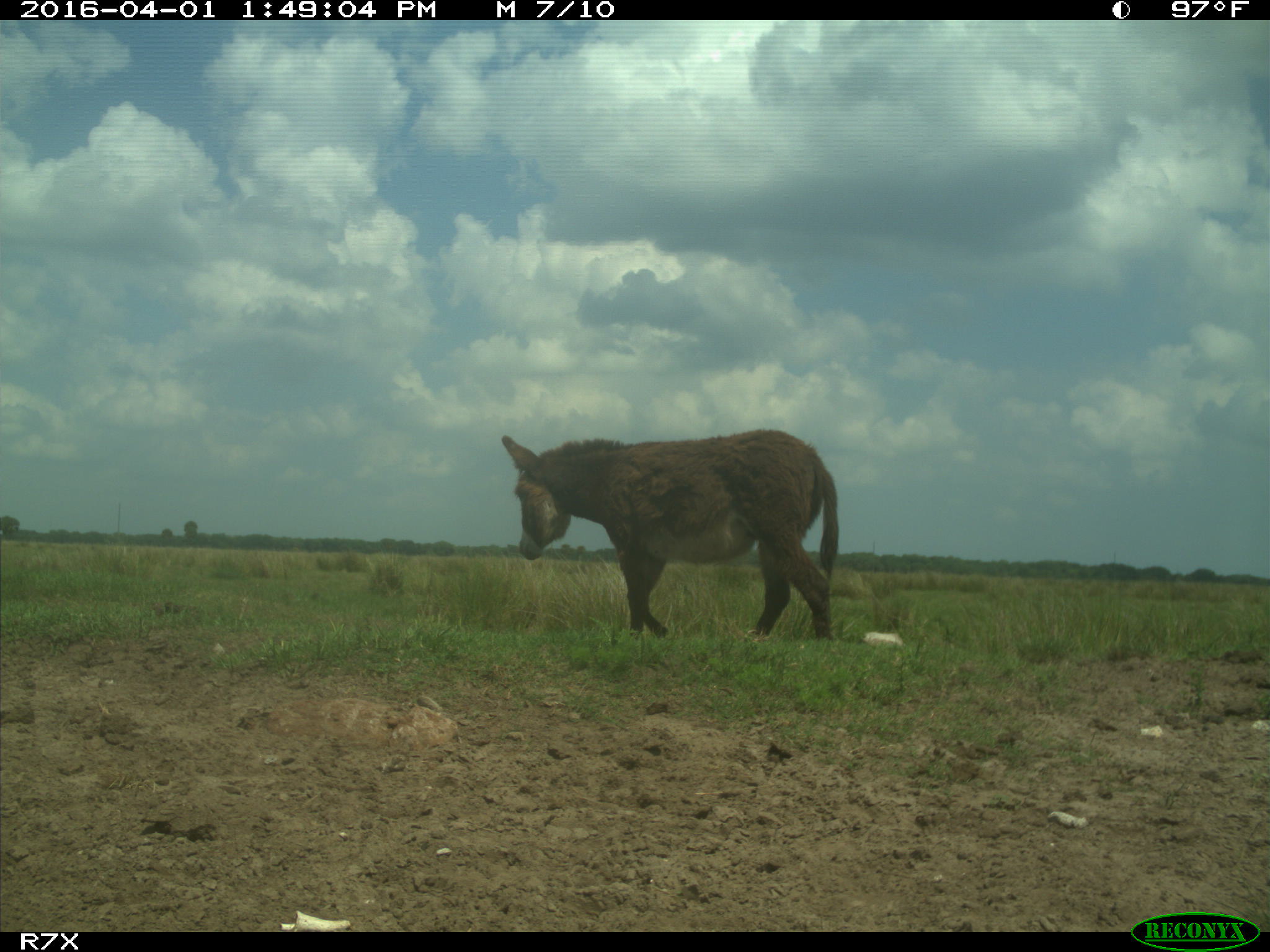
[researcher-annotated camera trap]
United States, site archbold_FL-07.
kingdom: Animalia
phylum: Chordata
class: Mammalia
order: Perissodactyla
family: Equidae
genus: Equus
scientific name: Equus africanus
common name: african wild ass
Equus africanus (african wild ass).